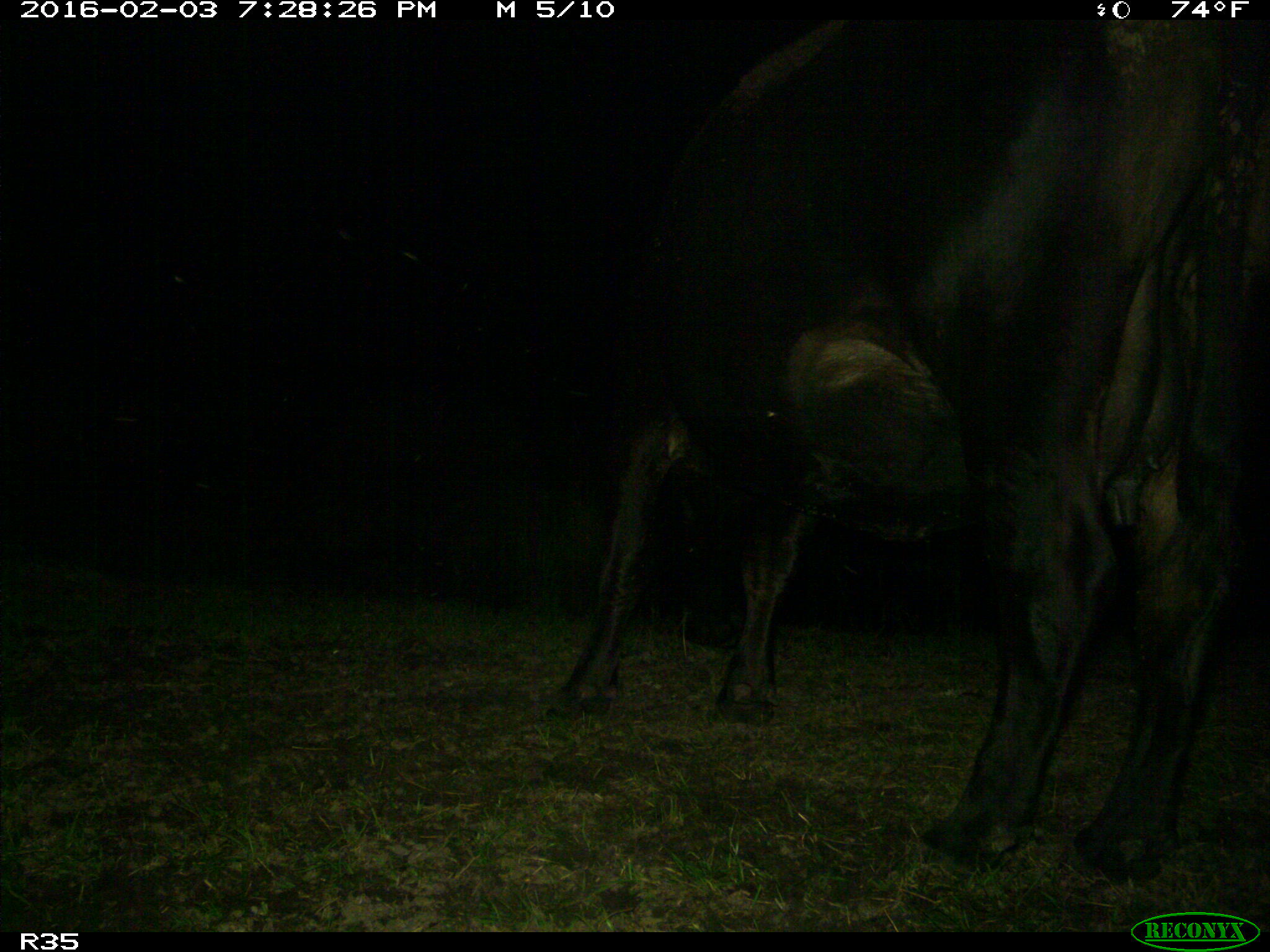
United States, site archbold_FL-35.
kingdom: Animalia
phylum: Chordata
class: Mammalia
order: Artiodactyla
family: Bovidae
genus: Bos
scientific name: Bos taurus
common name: domestic cow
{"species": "Bos taurus (domestic cow)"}